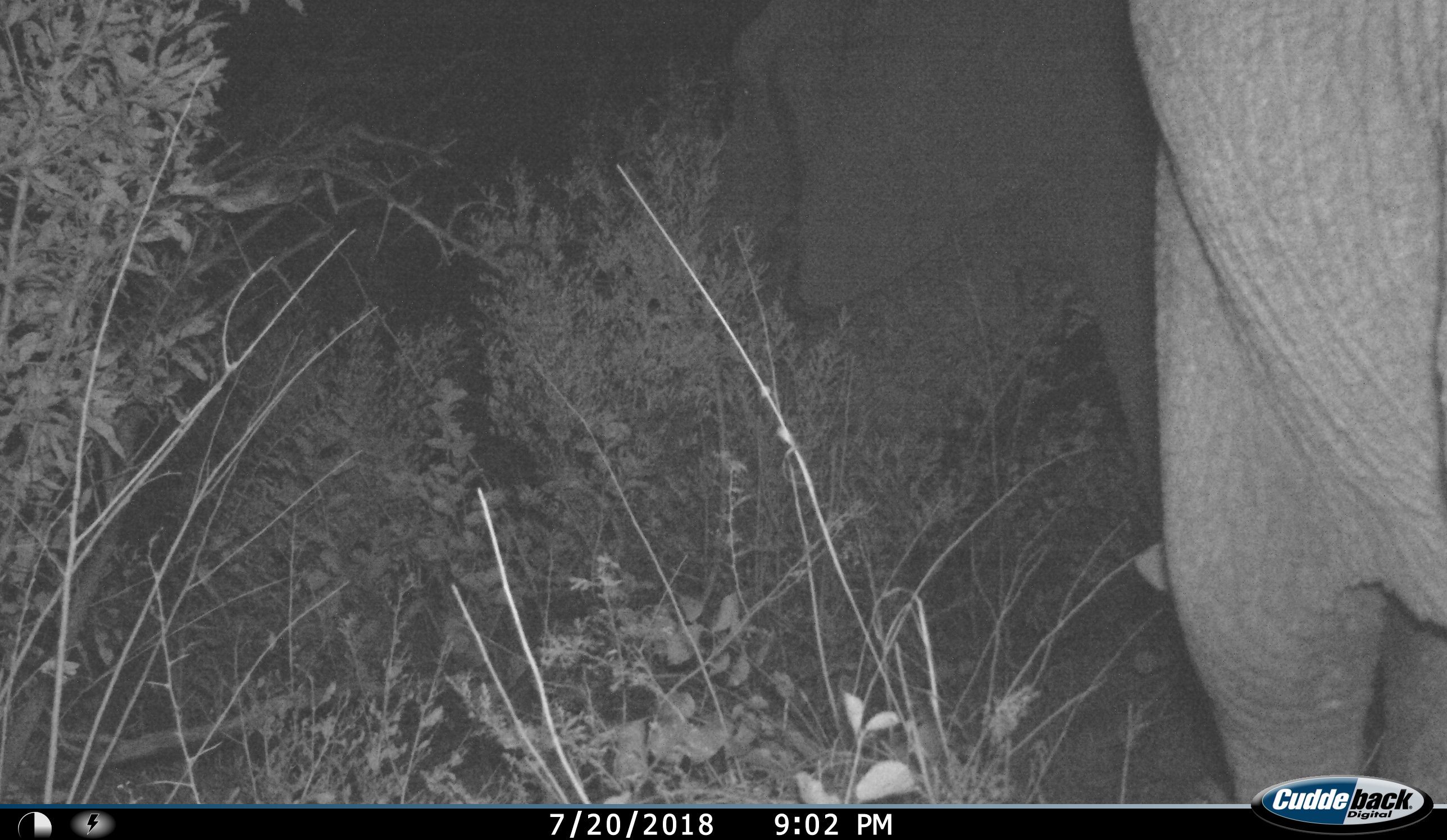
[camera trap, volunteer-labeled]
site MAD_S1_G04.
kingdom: Animalia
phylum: Chordata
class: Mammalia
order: Proboscidea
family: Elephantidae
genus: Loxodonta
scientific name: Loxodonta africana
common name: african bush elephant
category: elephant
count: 1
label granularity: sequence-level